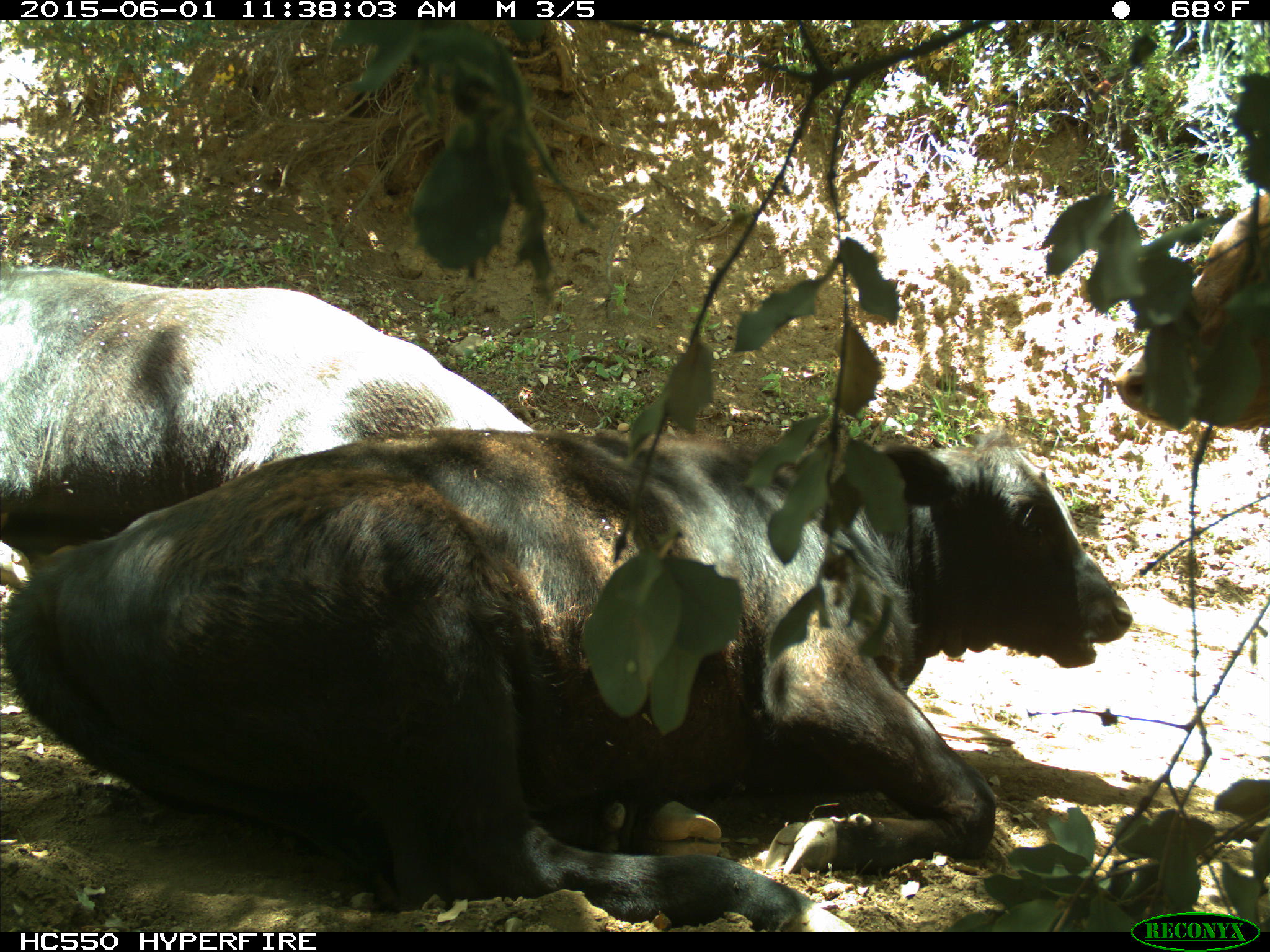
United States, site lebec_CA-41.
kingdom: Animalia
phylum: Chordata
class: Mammalia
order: Artiodactyla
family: Bovidae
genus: Bos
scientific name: Bos taurus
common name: domestic cow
Bos taurus (domestic cow).